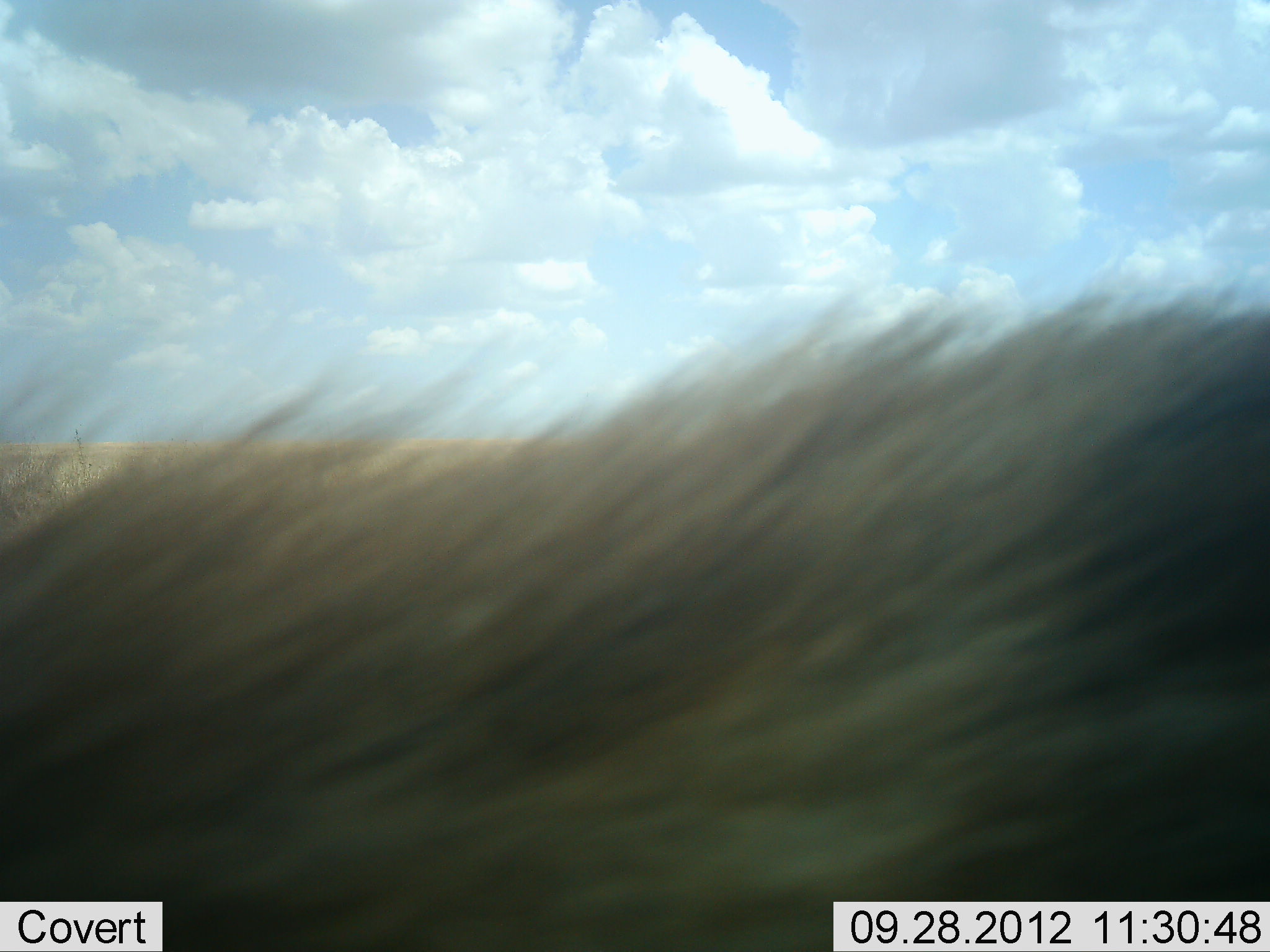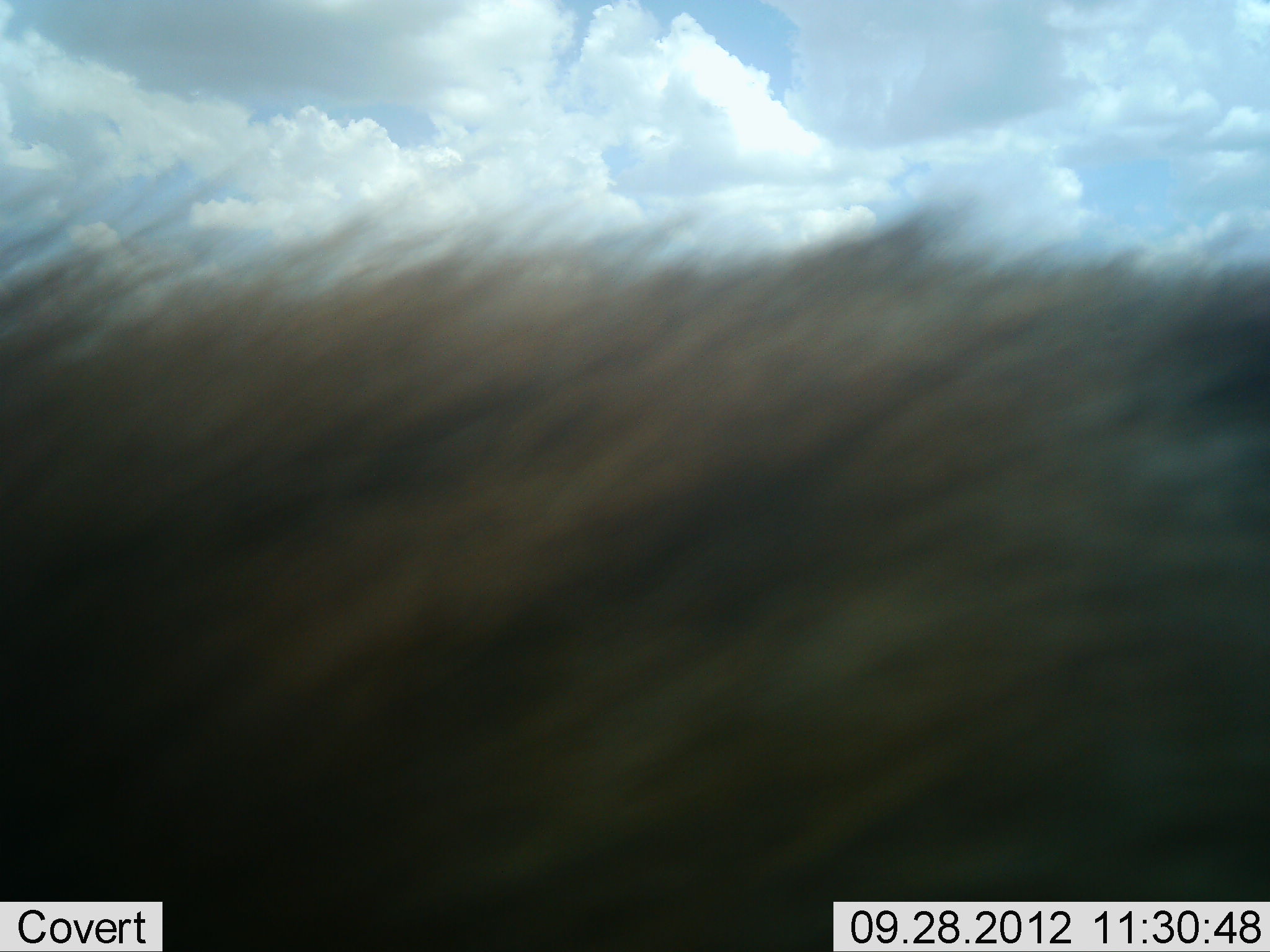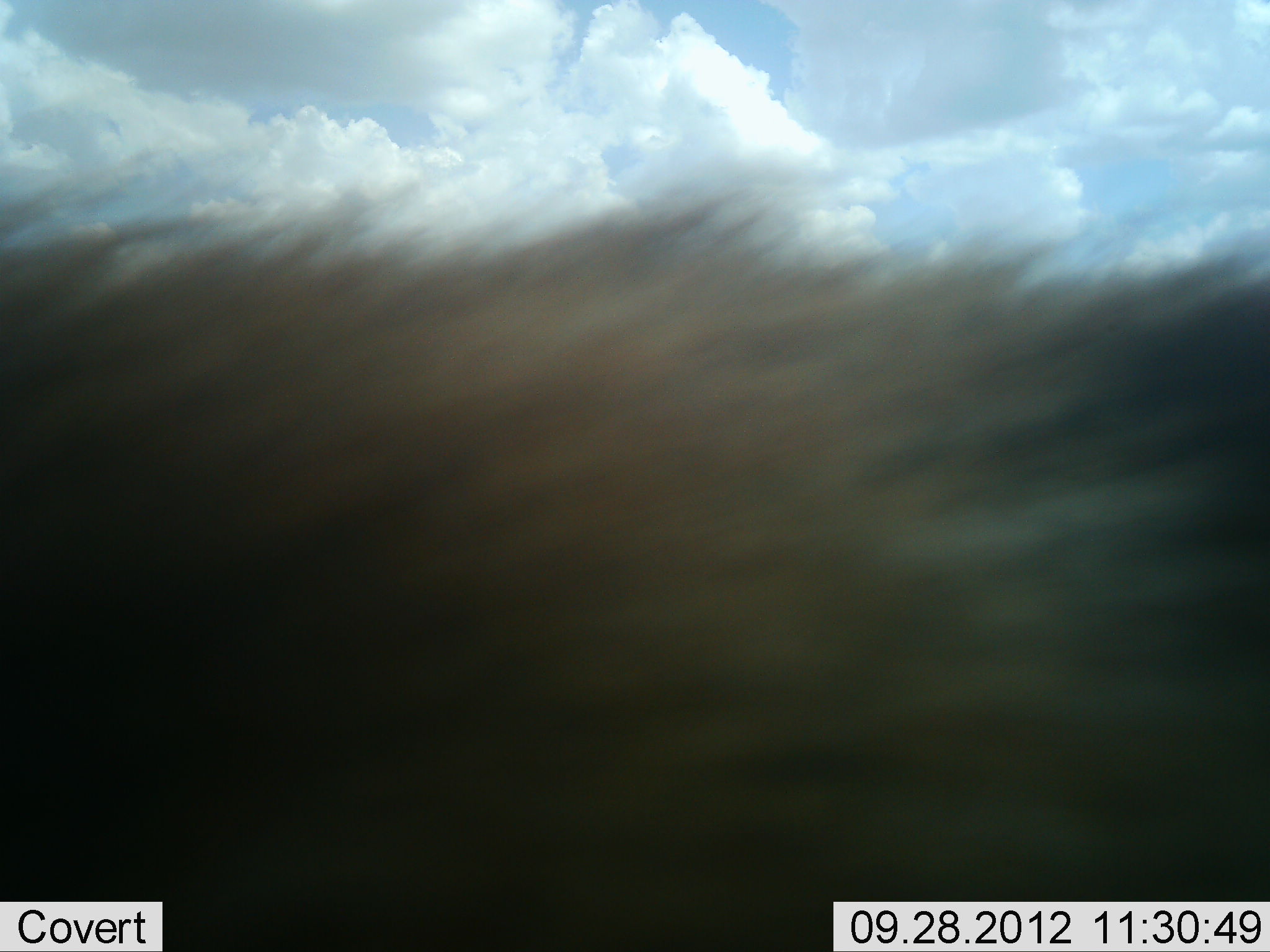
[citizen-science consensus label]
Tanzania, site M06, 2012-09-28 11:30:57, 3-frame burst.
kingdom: Animalia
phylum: Chordata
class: Mammalia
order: Carnivora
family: Hyaenidae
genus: Crocuta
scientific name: Crocuta crocuta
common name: spotted hyena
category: hyenaspotted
Hyenaspotted (spotted hyena) (Crocuta crocuta), count 1. Behavior (volunteer vote fractions): standing 40%, resting 10%, moving 50%, interacting 0%. Young present (vote fraction): 0%. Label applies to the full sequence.